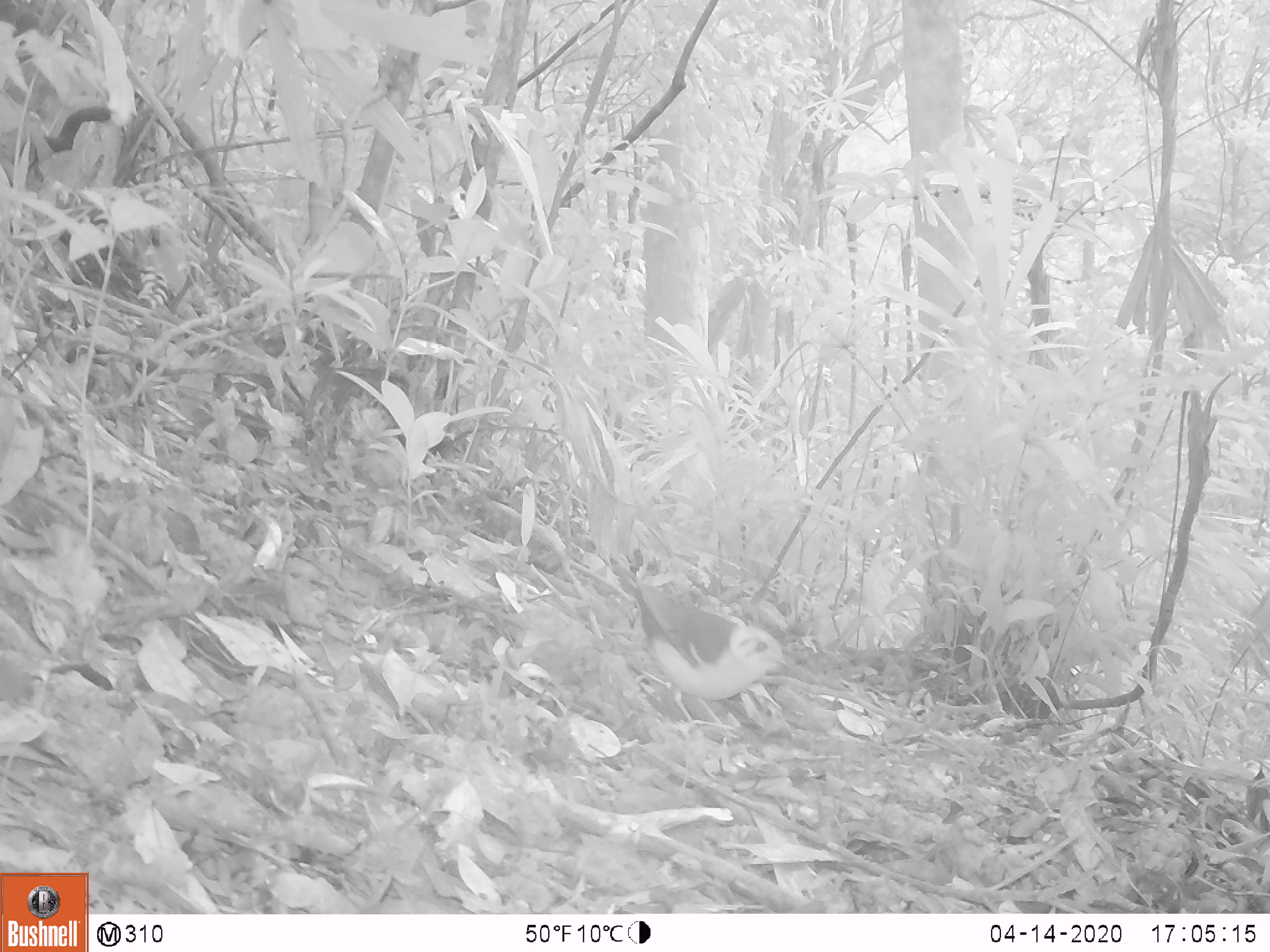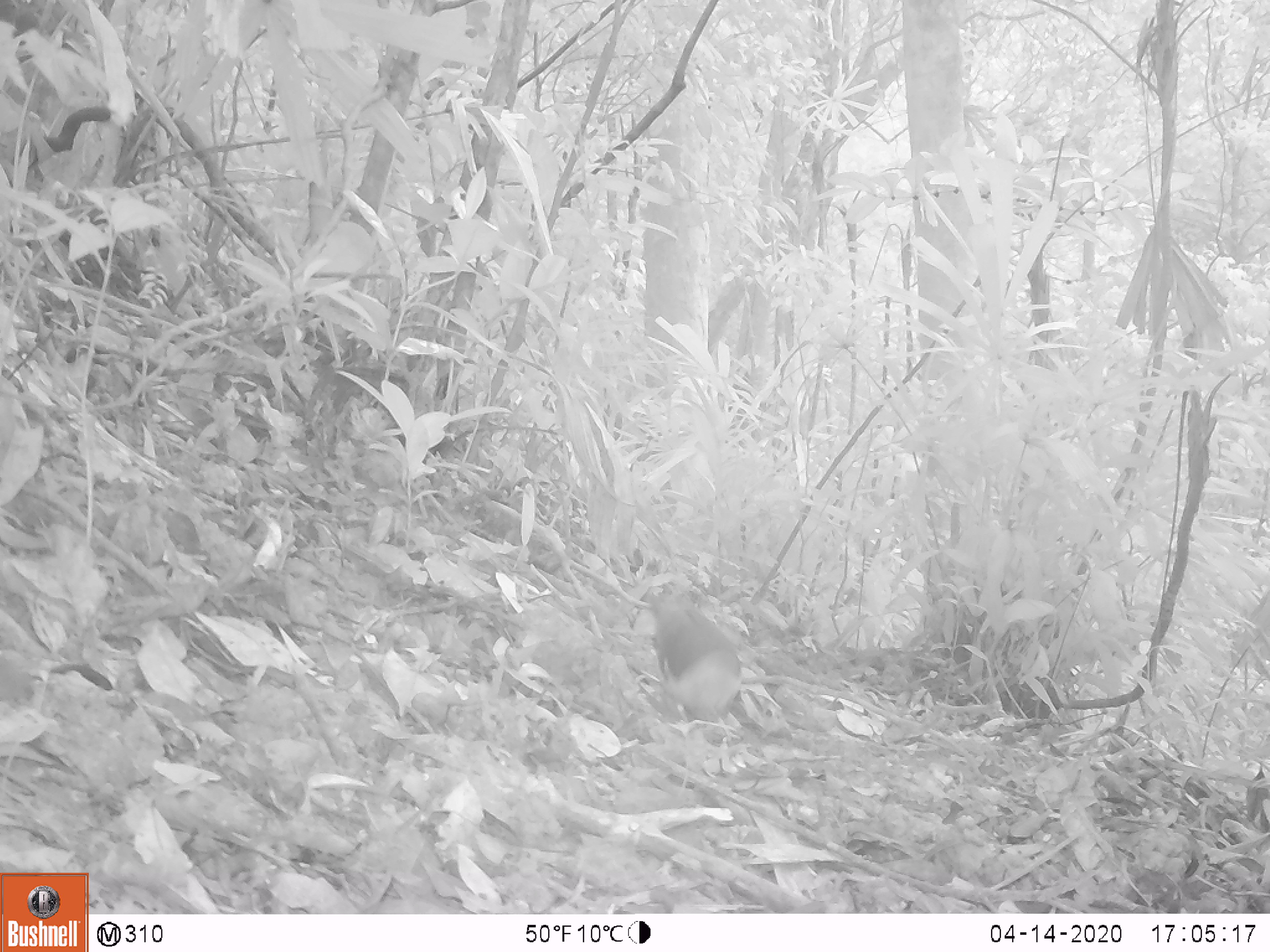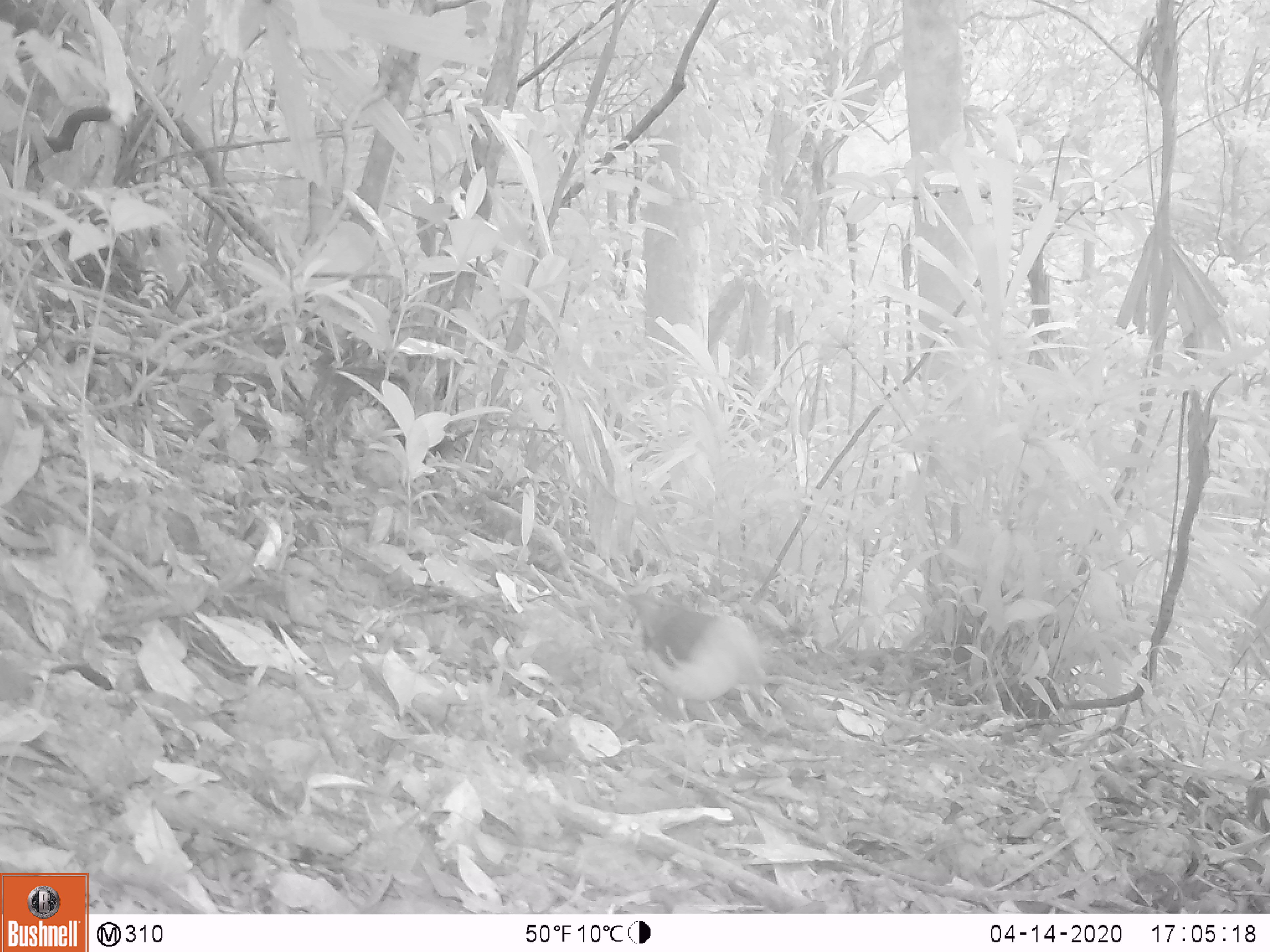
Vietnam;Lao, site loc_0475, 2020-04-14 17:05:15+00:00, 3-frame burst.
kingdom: Animalia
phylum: Chordata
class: Aves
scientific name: Aves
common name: bird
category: unidentified bird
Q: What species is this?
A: Unidentified bird (bird) (Aves).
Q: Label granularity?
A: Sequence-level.